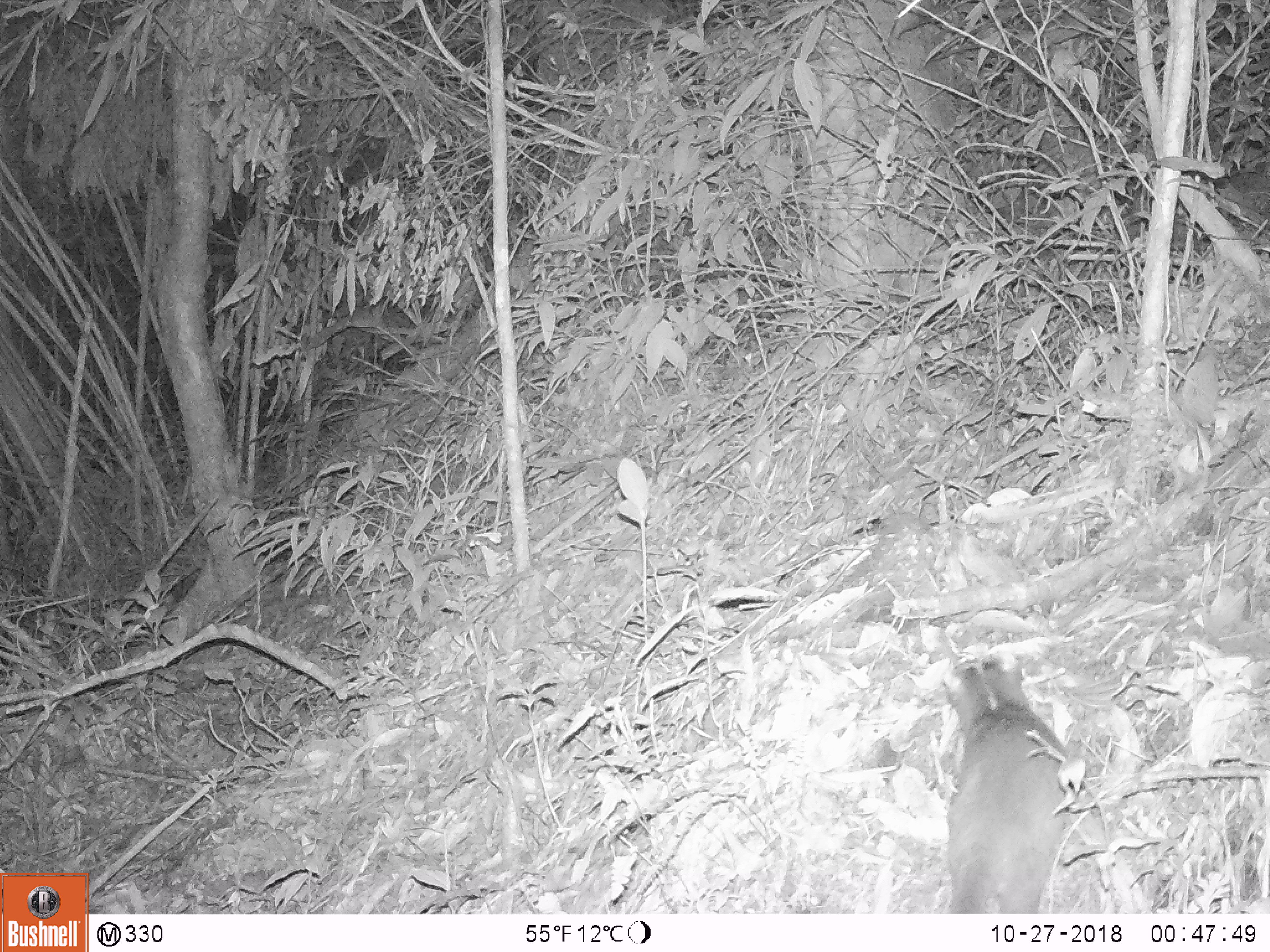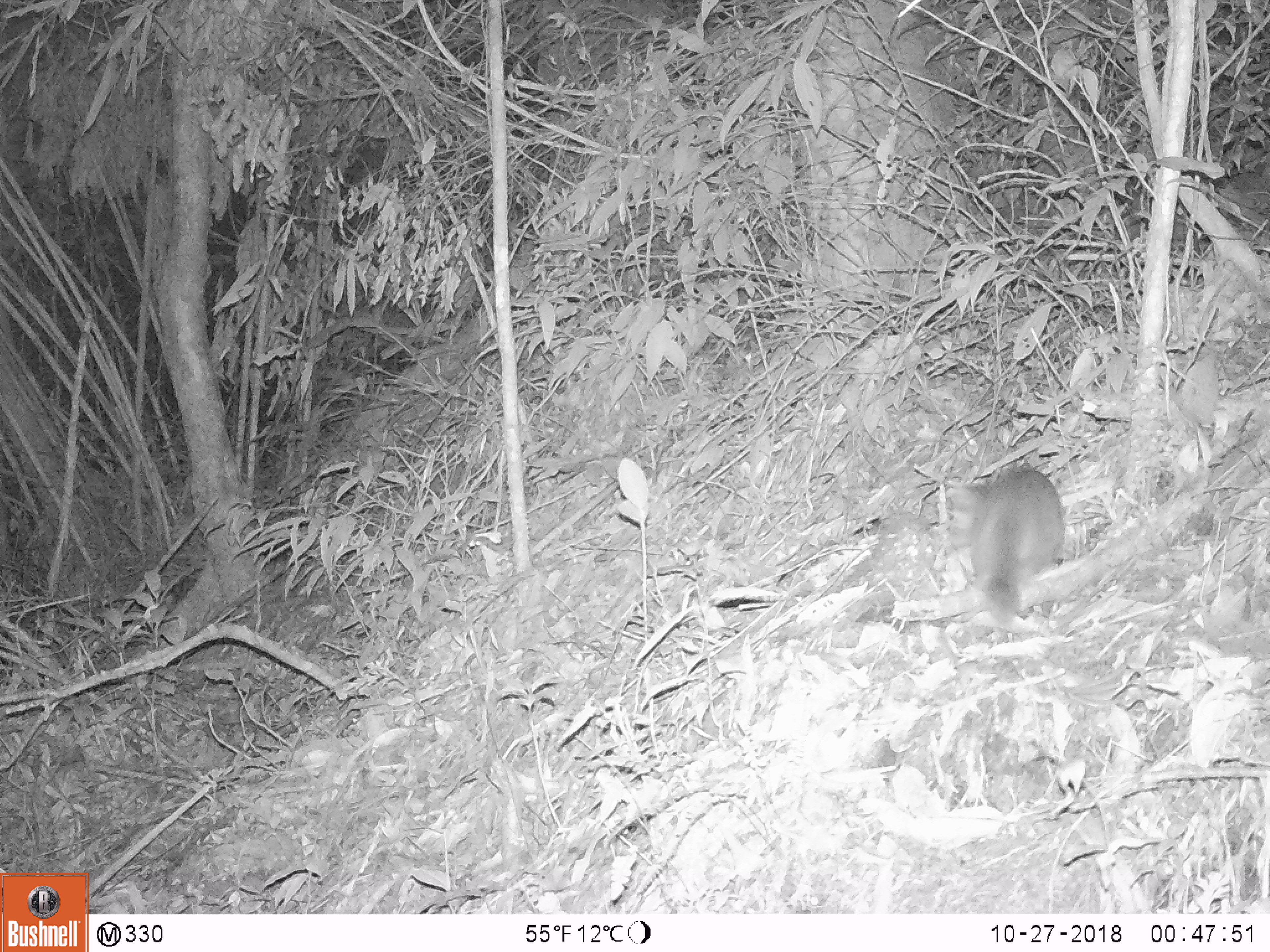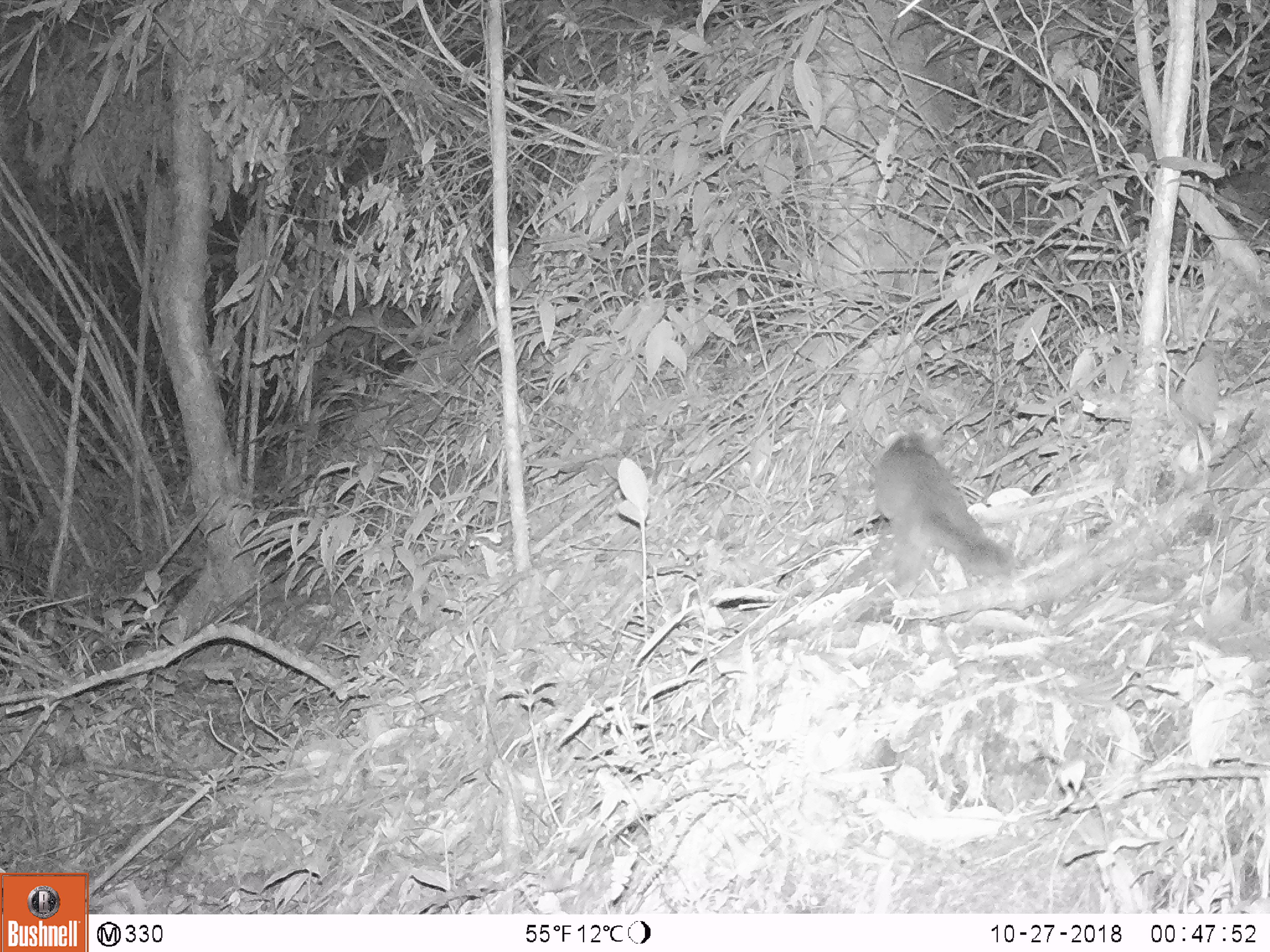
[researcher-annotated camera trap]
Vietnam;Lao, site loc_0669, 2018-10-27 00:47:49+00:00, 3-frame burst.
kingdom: Animalia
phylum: Chordata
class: Mammalia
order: Carnivora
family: Mustelidae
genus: Melogale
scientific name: Melogale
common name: ferret badger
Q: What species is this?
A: Ferret badger (Melogale).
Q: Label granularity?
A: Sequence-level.